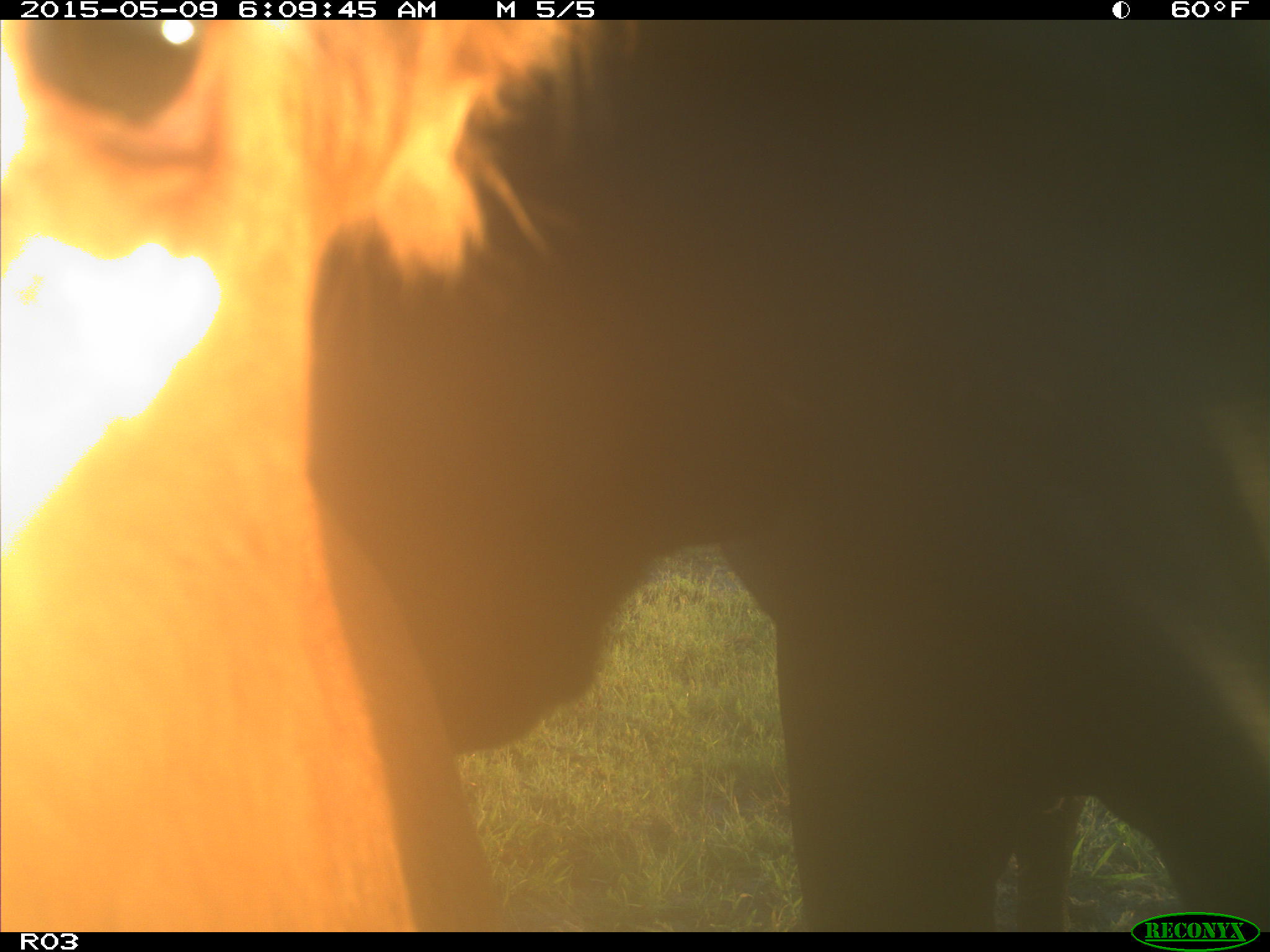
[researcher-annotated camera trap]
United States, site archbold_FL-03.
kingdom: Animalia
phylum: Chordata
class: Mammalia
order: Artiodactyla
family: Bovidae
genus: Bos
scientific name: Bos taurus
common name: domestic cow